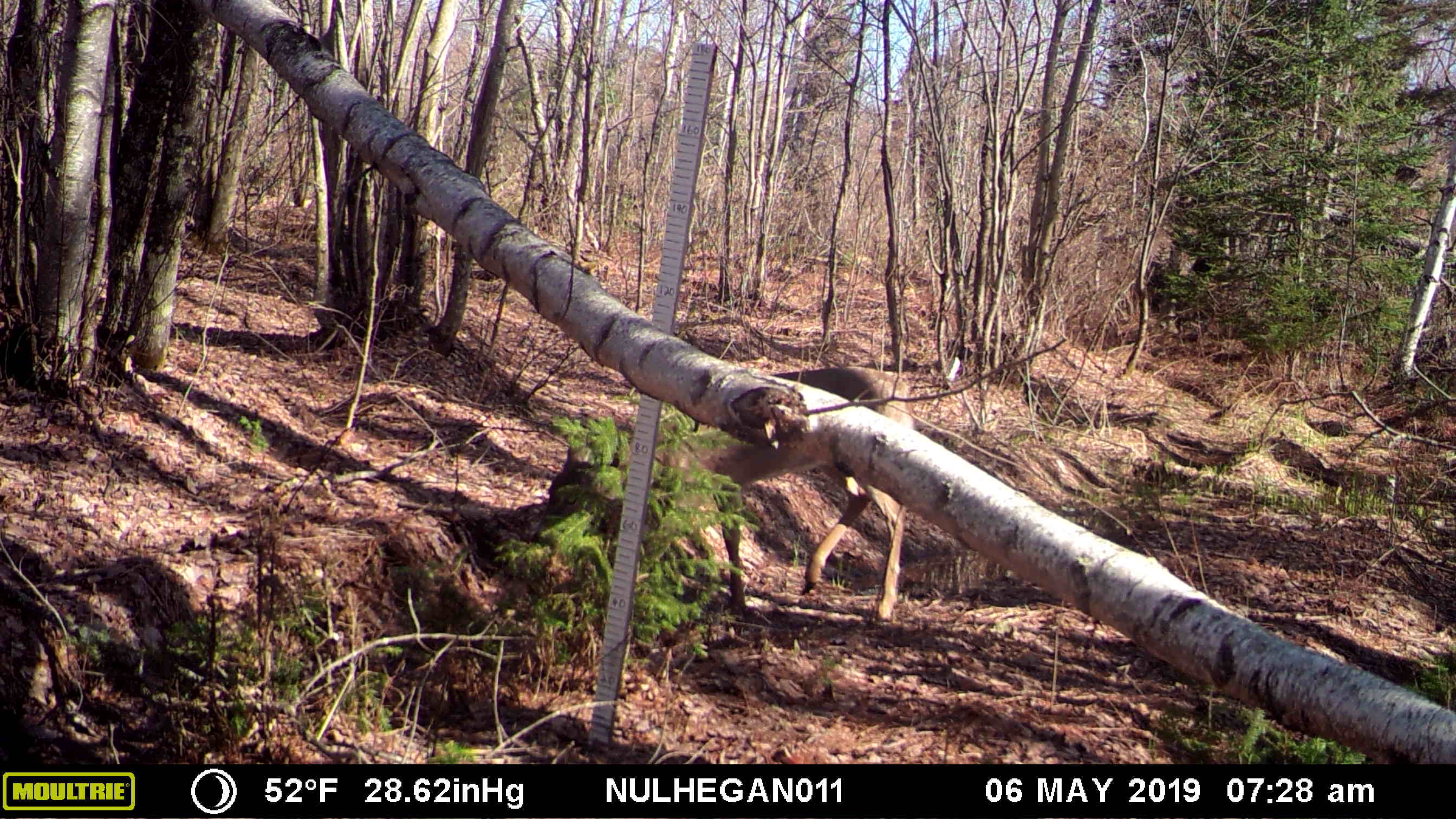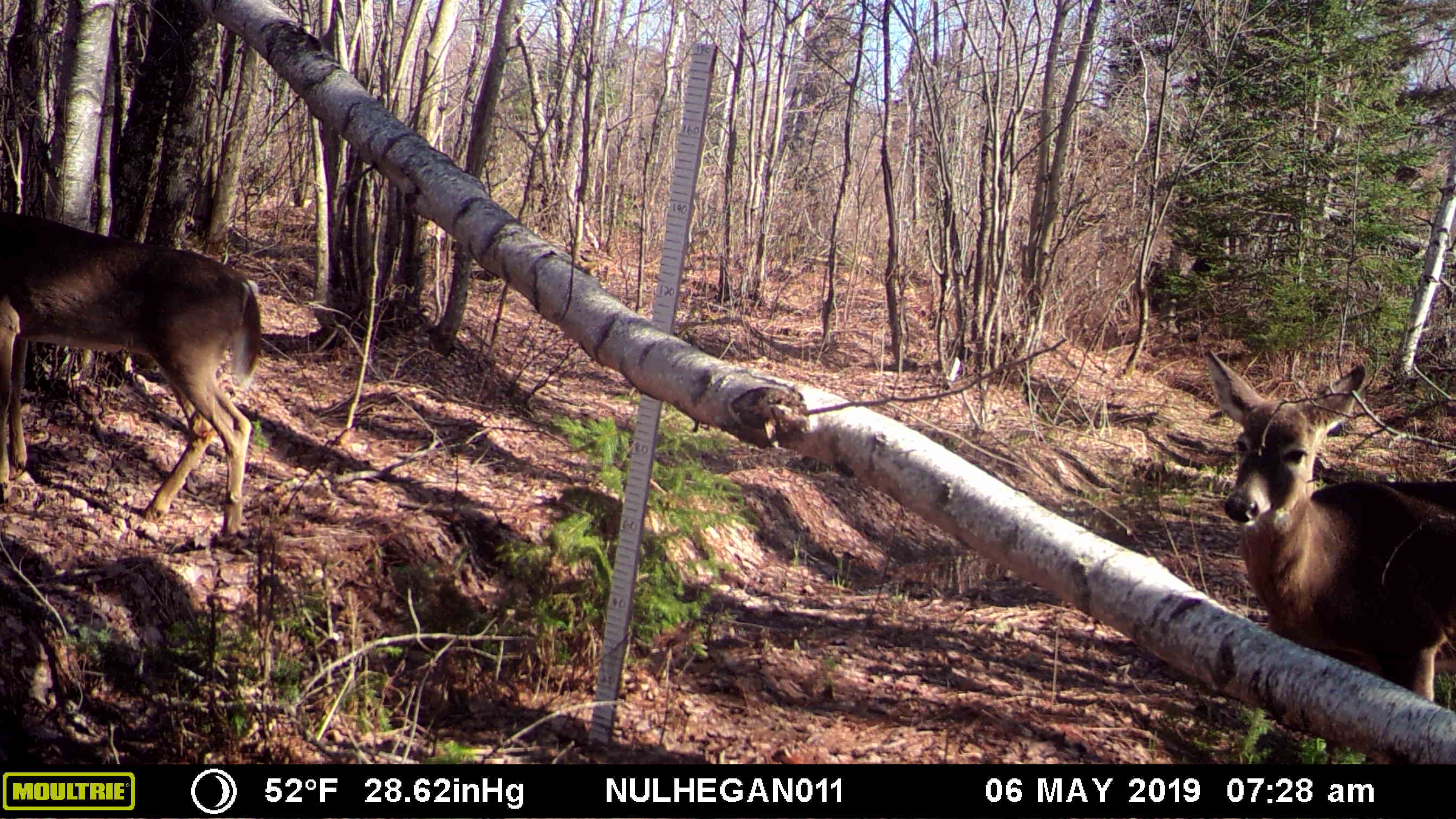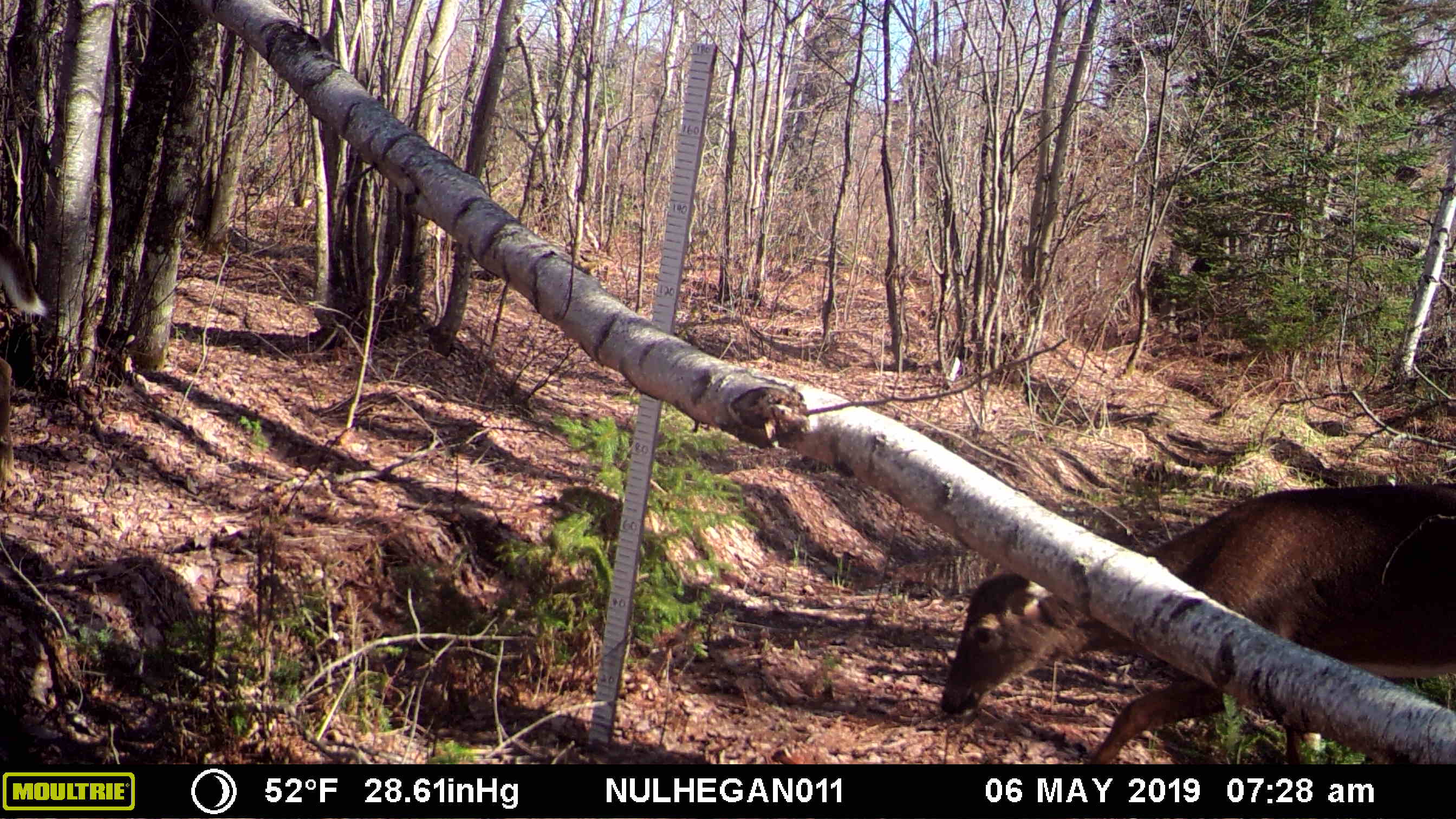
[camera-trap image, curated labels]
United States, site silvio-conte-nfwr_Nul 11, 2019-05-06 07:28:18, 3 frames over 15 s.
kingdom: Animalia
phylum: Chordata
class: Mammalia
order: Artiodactyla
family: Cervidae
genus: Odocoileus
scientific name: Odocoileus virginianus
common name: white-tailed deer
White-tailed deer (Odocoileus virginianus).